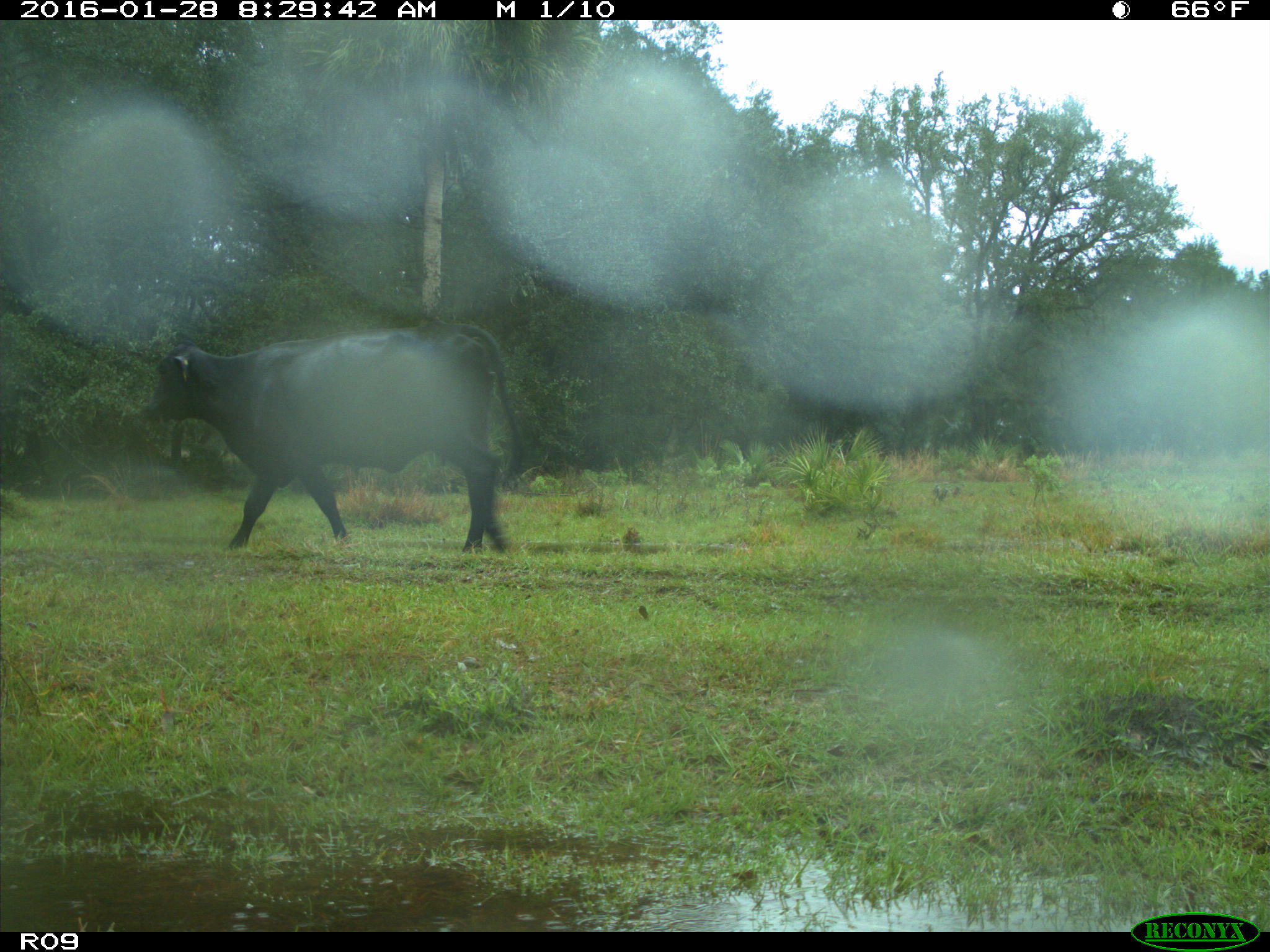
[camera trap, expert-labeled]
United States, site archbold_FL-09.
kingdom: Animalia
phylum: Chordata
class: Mammalia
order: Artiodactyla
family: Bovidae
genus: Bos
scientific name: Bos taurus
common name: domestic cow